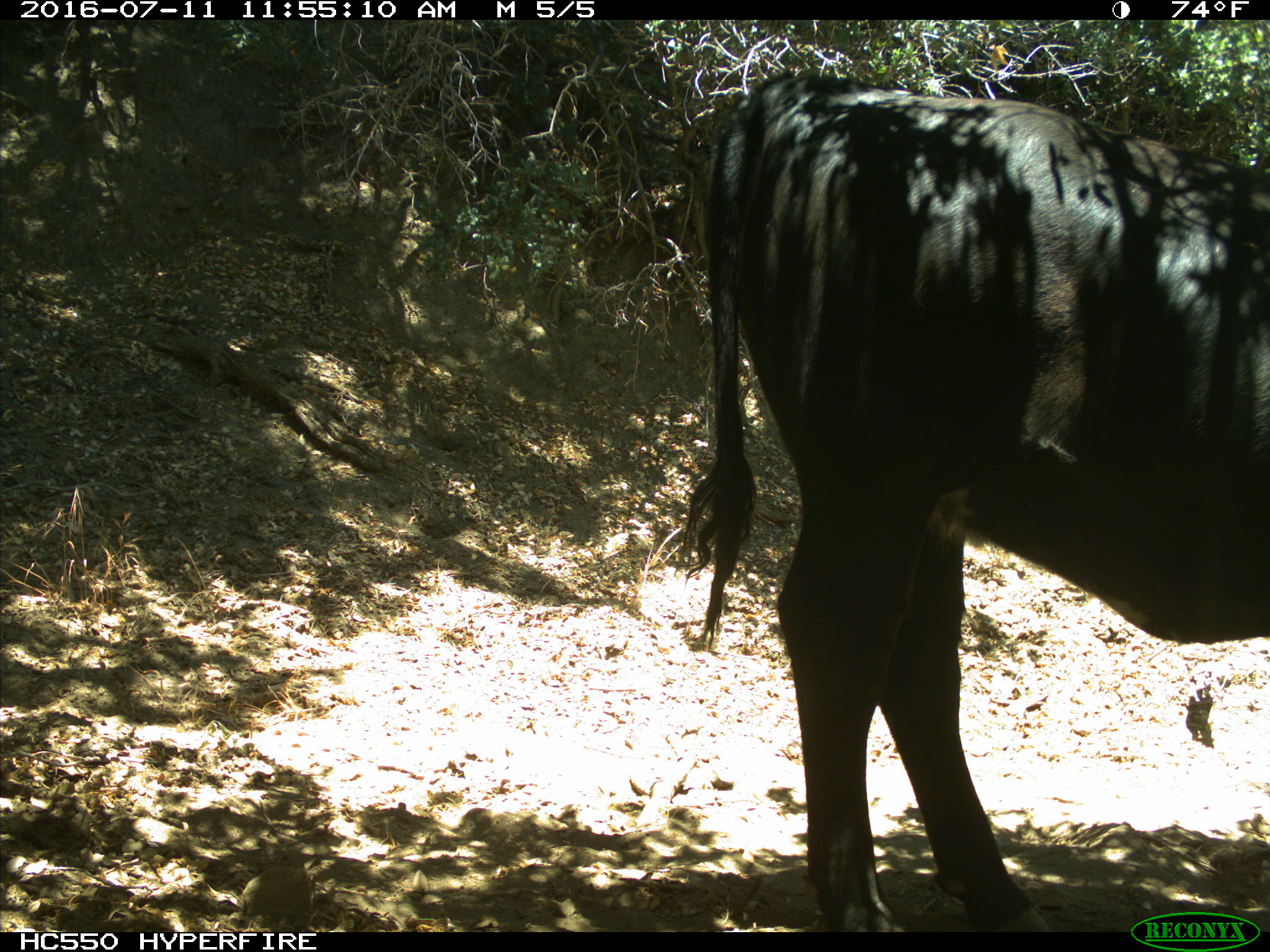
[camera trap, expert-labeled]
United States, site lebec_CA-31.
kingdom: Animalia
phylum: Chordata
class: Mammalia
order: Artiodactyla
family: Bovidae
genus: Bos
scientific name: Bos taurus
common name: domestic cow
Bos taurus (domestic cow).